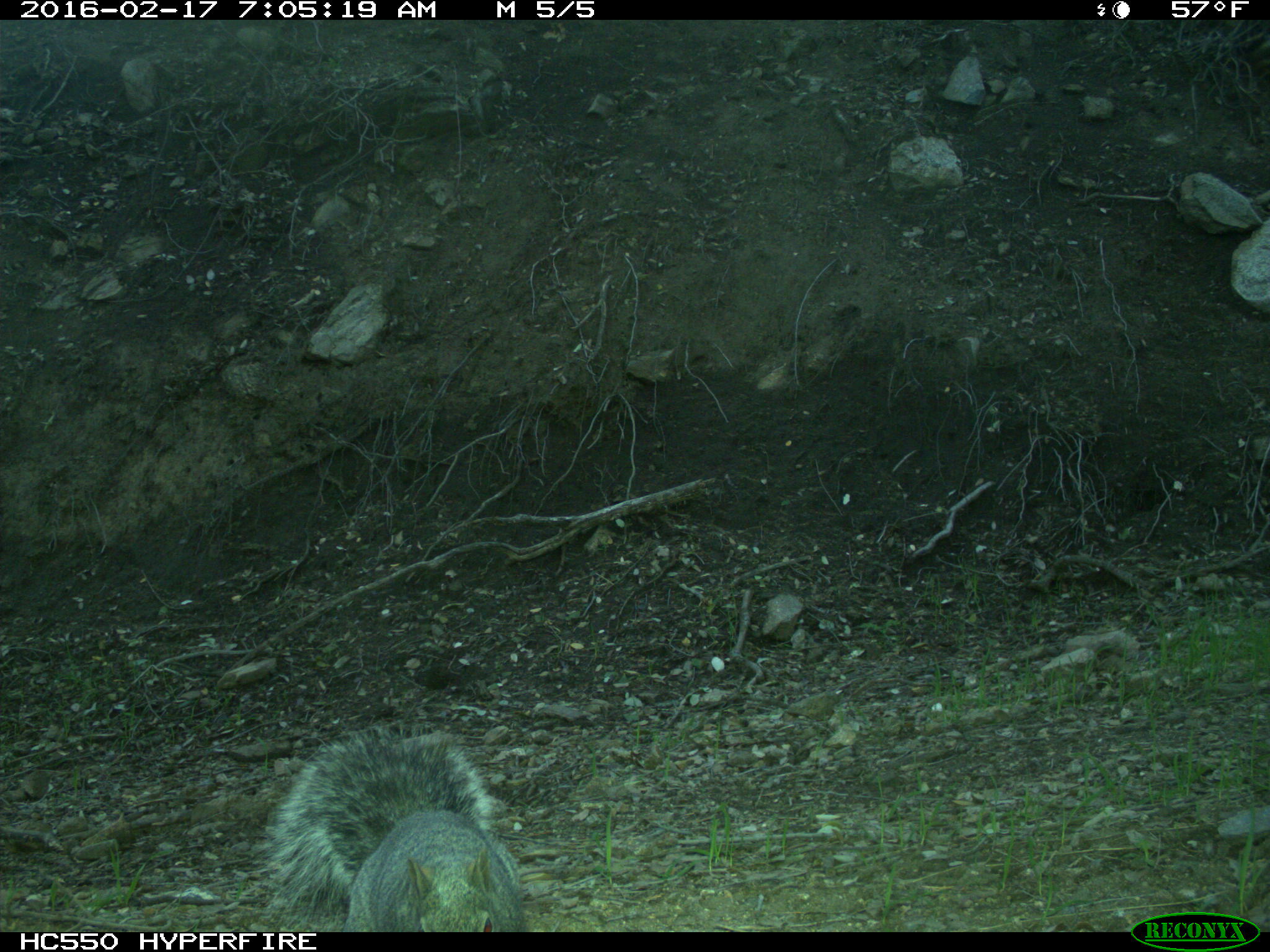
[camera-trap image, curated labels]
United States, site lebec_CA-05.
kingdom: Animalia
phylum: Chordata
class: Mammalia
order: Rodentia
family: Sciuridae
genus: Sciurus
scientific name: Sciurus carolinensis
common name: eastern gray squirrel